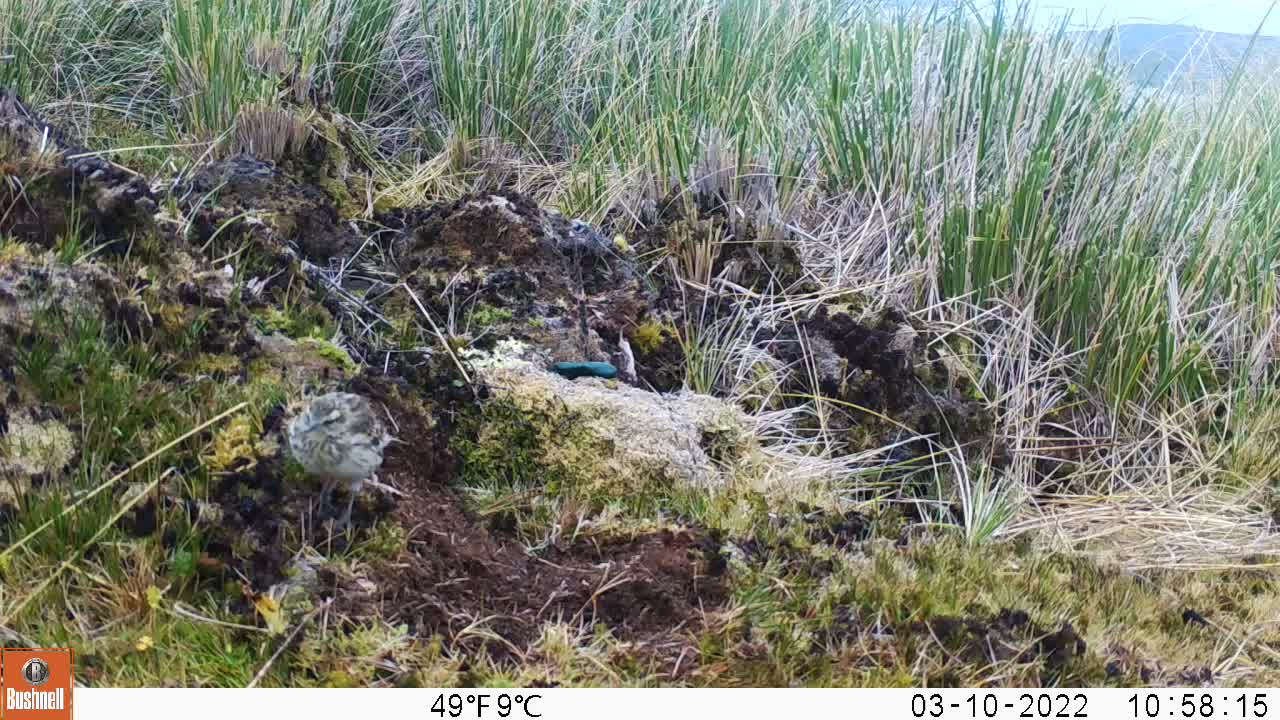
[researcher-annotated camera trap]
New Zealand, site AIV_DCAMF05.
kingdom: Animalia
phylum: Chordata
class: Aves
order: Passeriformes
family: Motacillidae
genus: Anthus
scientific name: Anthus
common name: pipit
Pipit (Anthus).